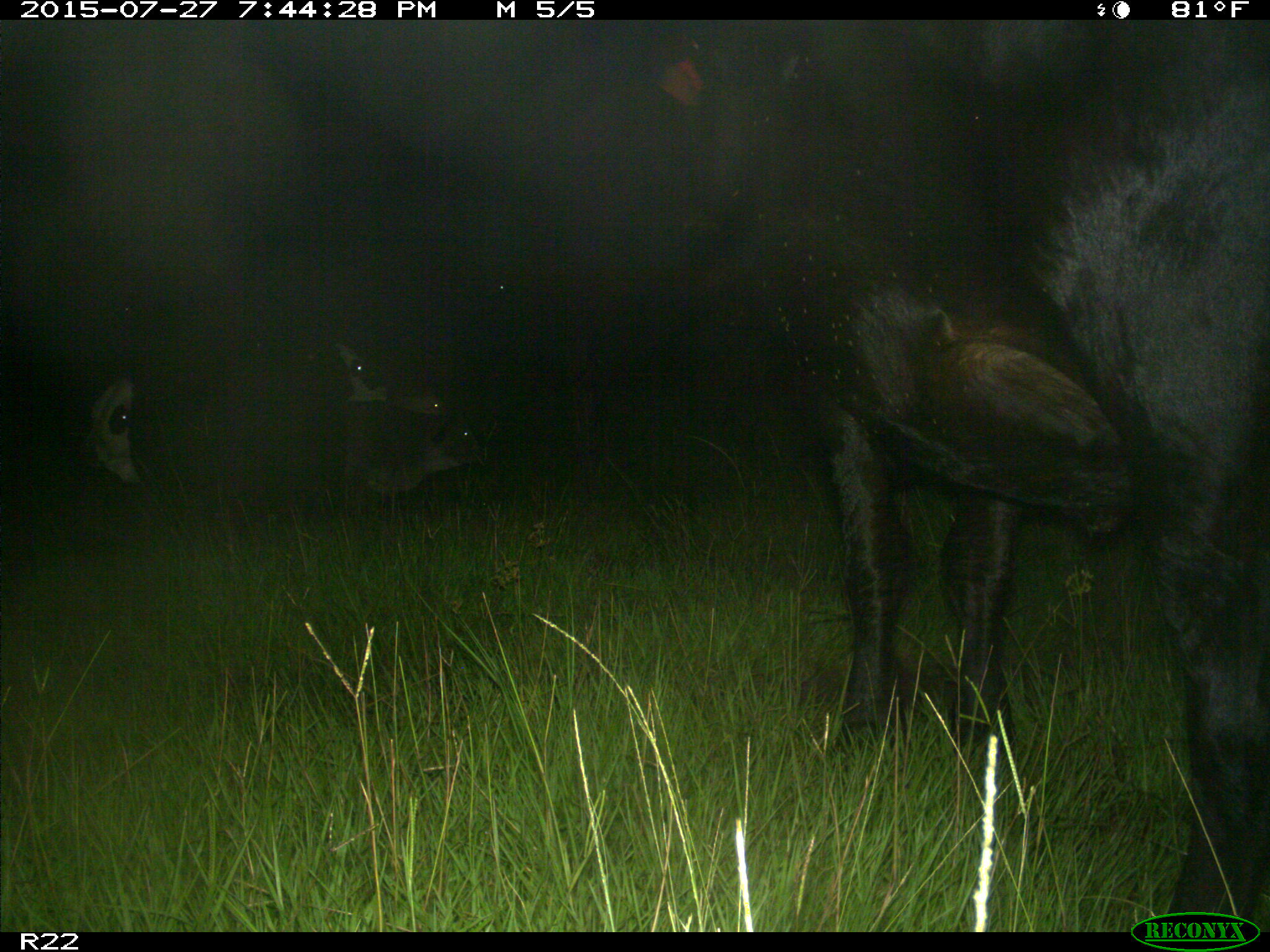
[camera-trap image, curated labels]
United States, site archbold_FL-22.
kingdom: Animalia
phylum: Chordata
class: Mammalia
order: Artiodactyla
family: Bovidae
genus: Bos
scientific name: Bos taurus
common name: domestic cow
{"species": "Bos taurus (domestic cow)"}